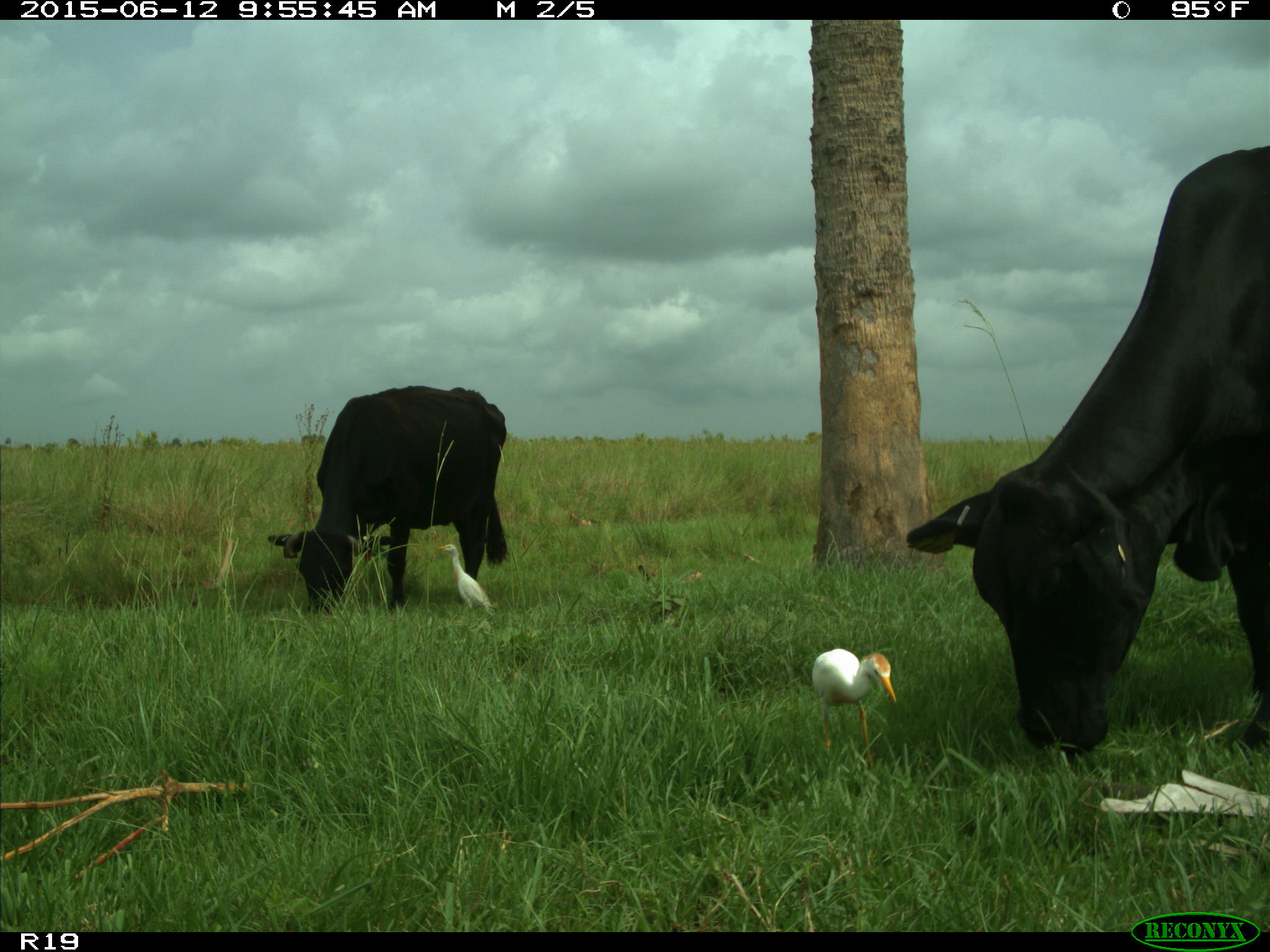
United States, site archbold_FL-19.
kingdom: Animalia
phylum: Chordata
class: Mammalia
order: Artiodactyla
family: Bovidae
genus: Bos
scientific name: Bos taurus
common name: domestic cow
Bos taurus (domestic cow).